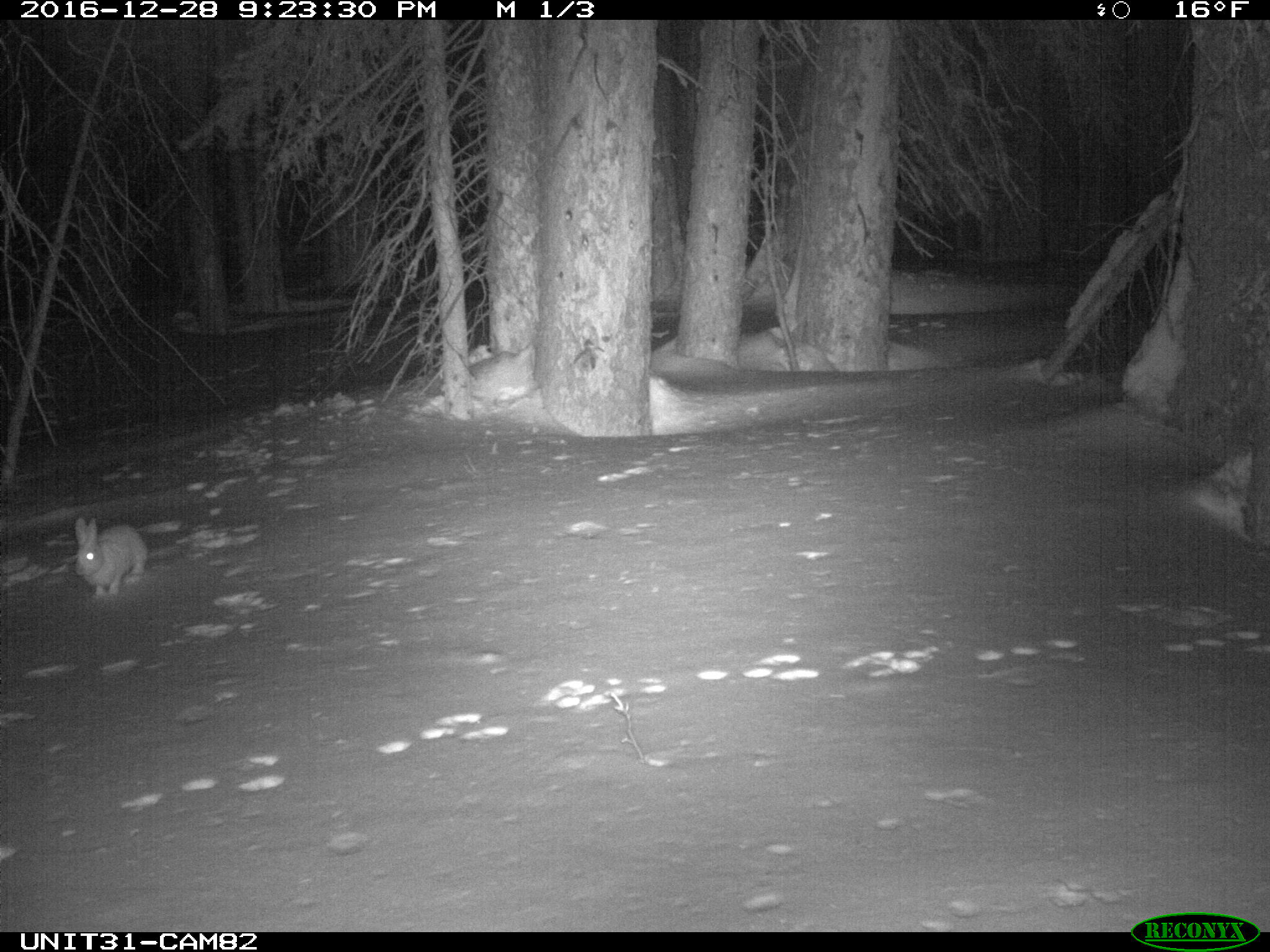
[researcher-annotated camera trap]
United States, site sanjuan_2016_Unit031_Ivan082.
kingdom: Animalia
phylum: Chordata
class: Mammalia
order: Lagomorpha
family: Leporidae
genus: Lepus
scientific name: Lepus americanus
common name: snowshoe hare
Lepus americanus (snowshoe hare).